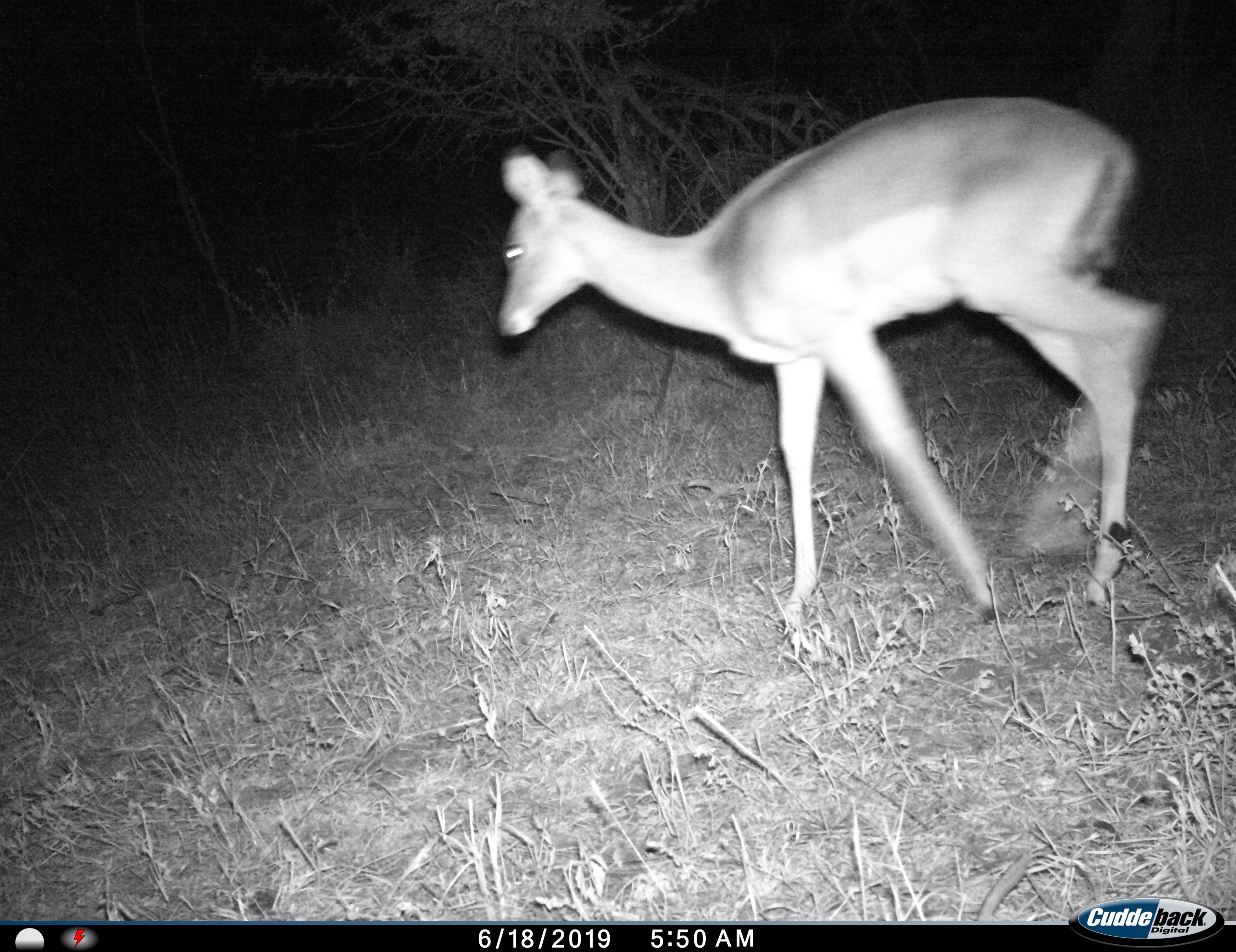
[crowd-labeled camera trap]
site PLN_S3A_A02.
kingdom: Animalia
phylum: Chordata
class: Mammalia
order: Artiodactyla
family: Bovidae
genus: Aepyceros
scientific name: Aepyceros melampus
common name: impala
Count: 1.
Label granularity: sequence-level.